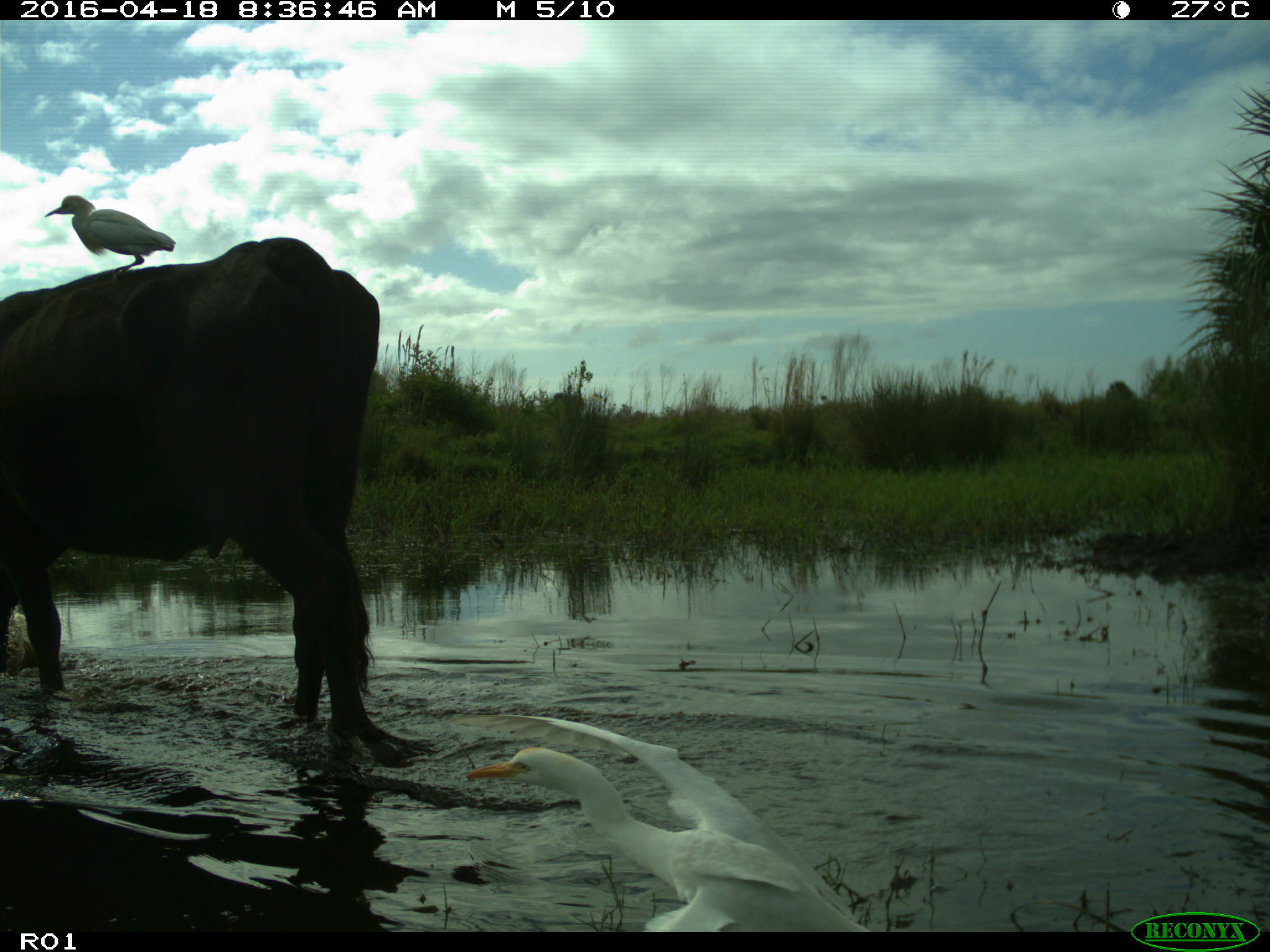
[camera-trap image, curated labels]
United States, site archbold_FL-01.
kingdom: Animalia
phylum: Chordata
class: Mammalia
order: Artiodactyla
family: Bovidae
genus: Bos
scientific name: Bos taurus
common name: domestic cow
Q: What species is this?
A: Bos taurus (domestic cow).